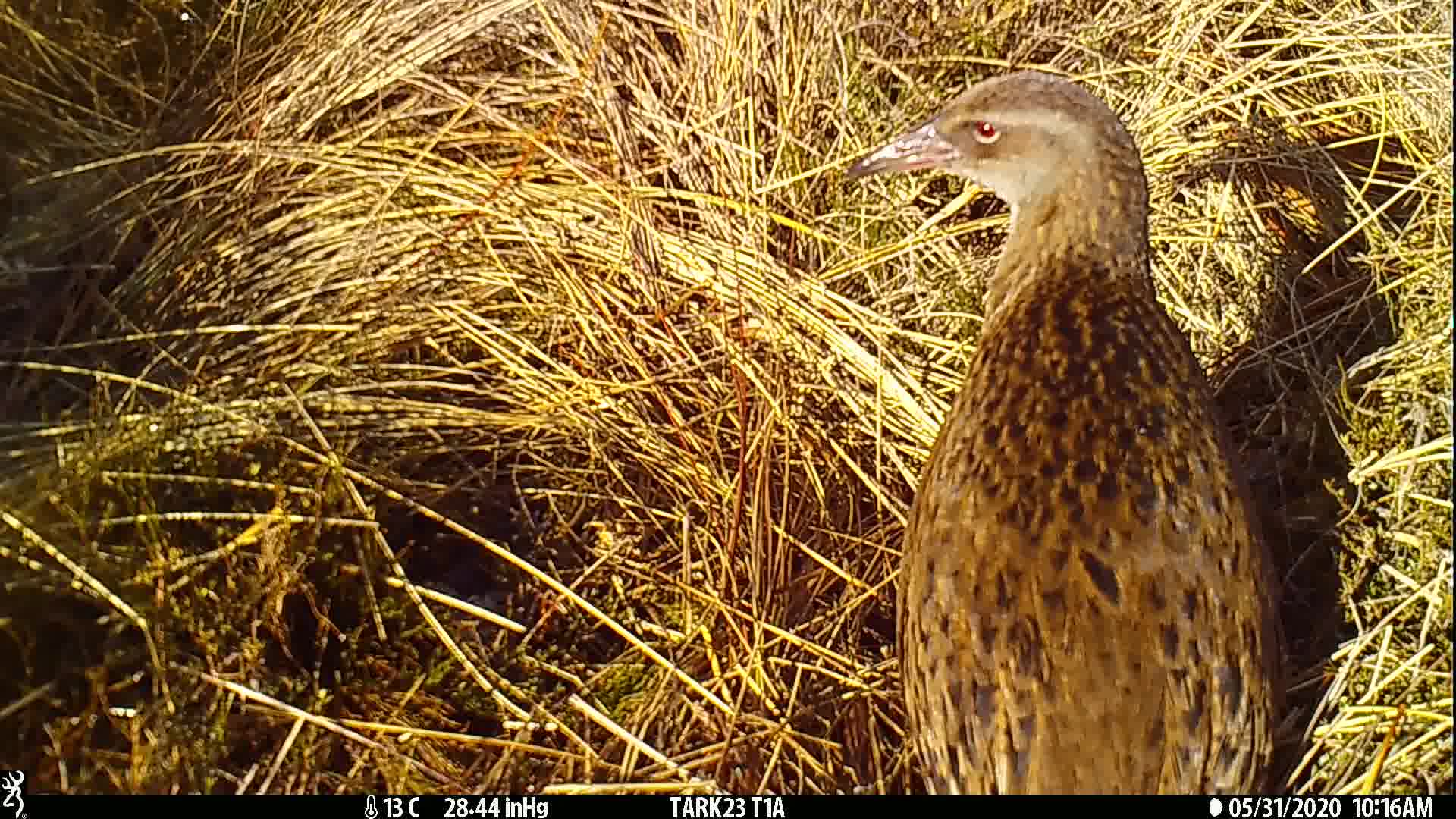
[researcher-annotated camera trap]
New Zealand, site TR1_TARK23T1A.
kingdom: Animalia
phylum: Chordata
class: Aves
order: Gruiformes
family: Rallidae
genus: Gallirallus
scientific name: Gallirallus australis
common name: weka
Weka (Gallirallus australis).